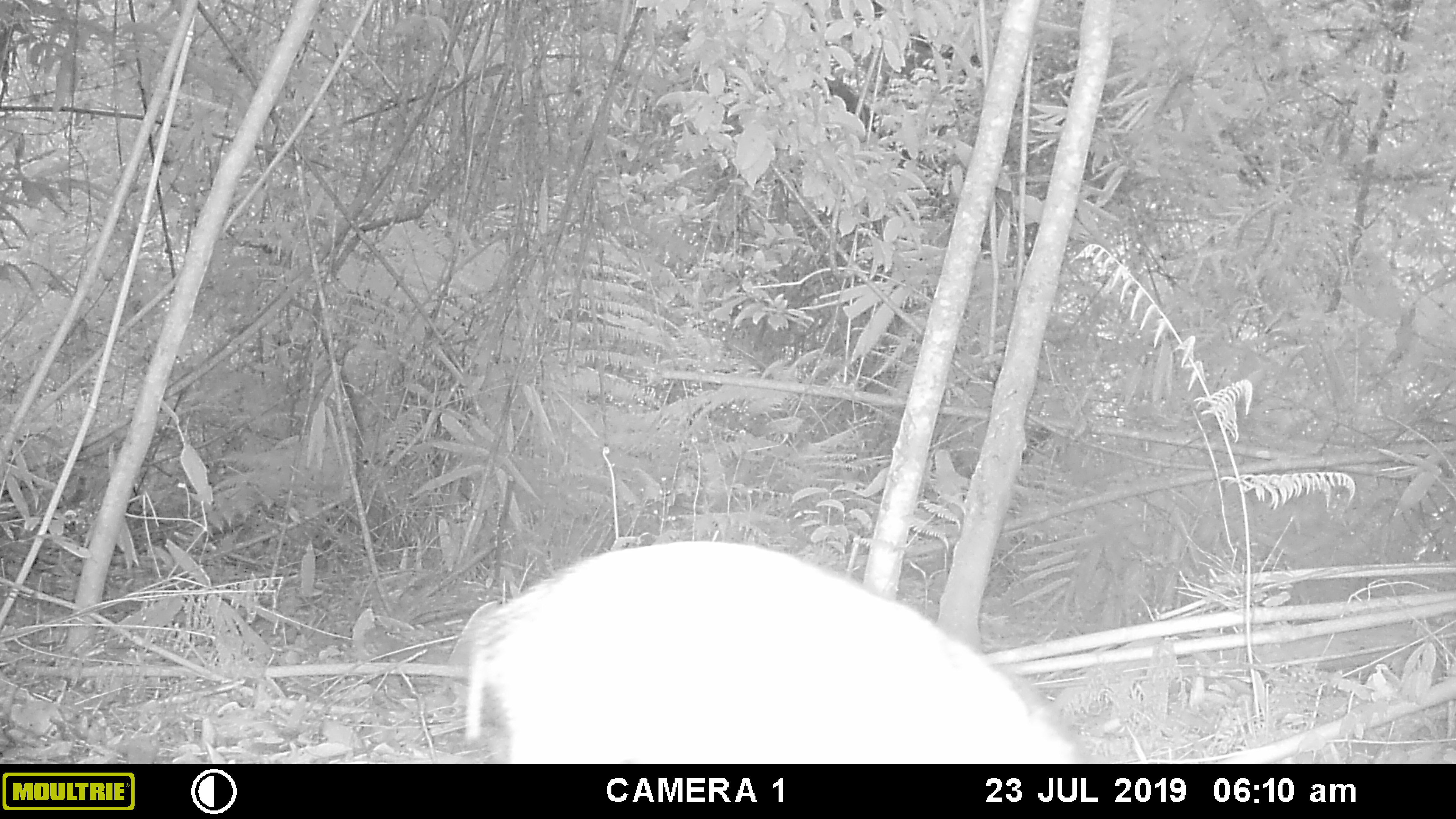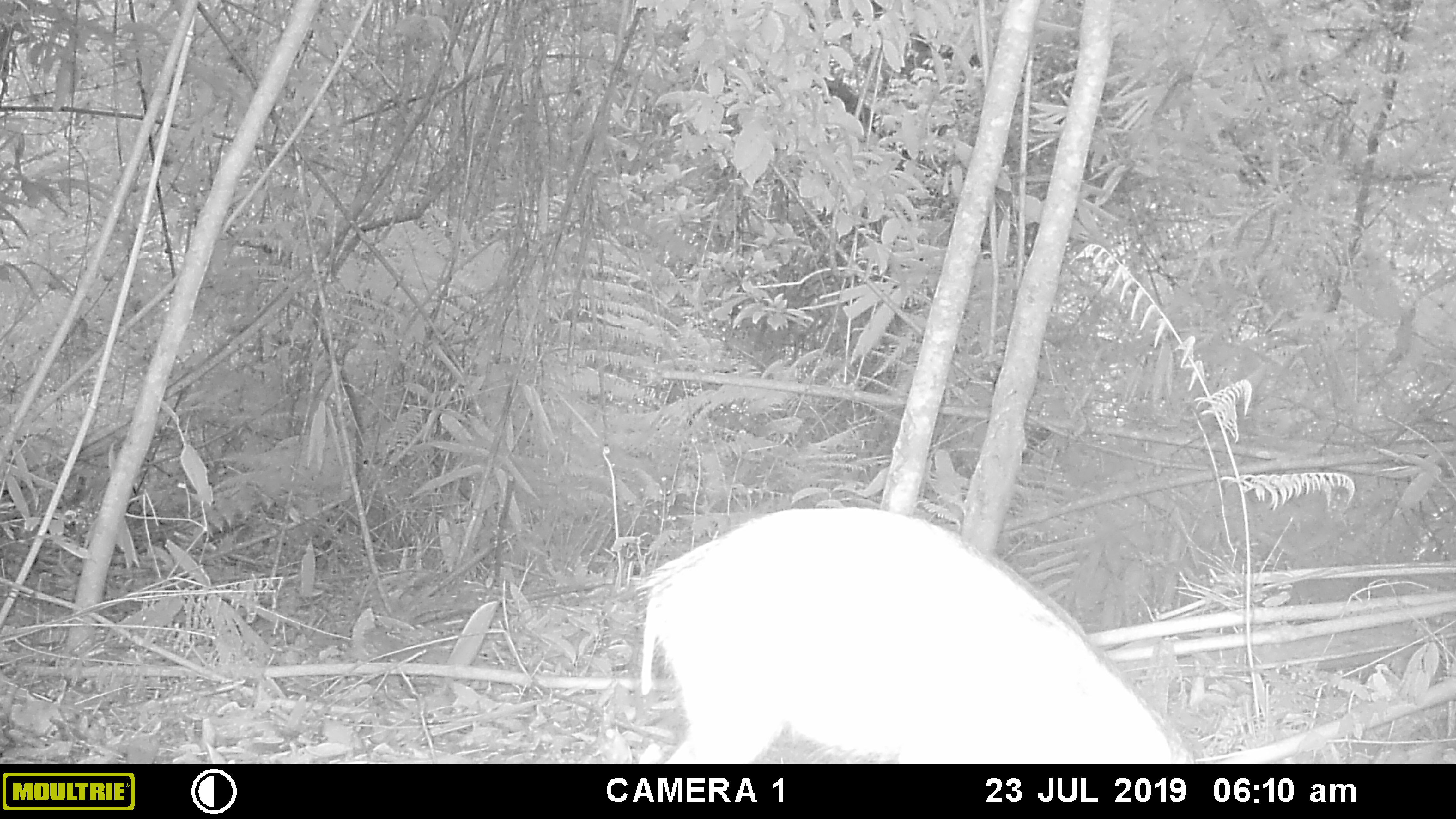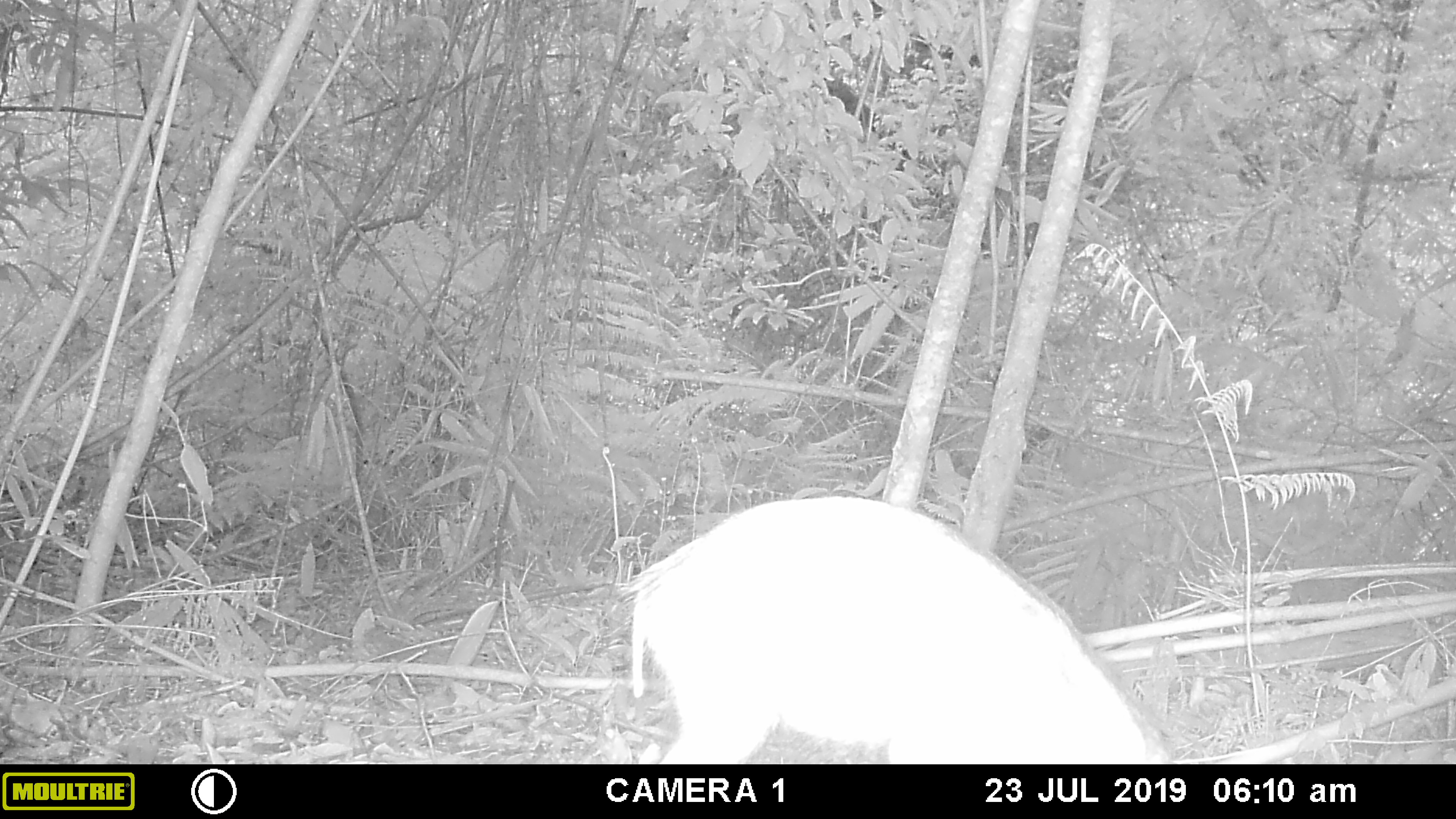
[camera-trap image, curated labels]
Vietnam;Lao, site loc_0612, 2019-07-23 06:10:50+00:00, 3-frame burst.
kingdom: Animalia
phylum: Chordata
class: Mammalia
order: Artiodactyla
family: Suidae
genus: Sus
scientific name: Sus scrofa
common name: eurasian wild pig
Eurasian wild pig (Sus scrofa). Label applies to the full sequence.